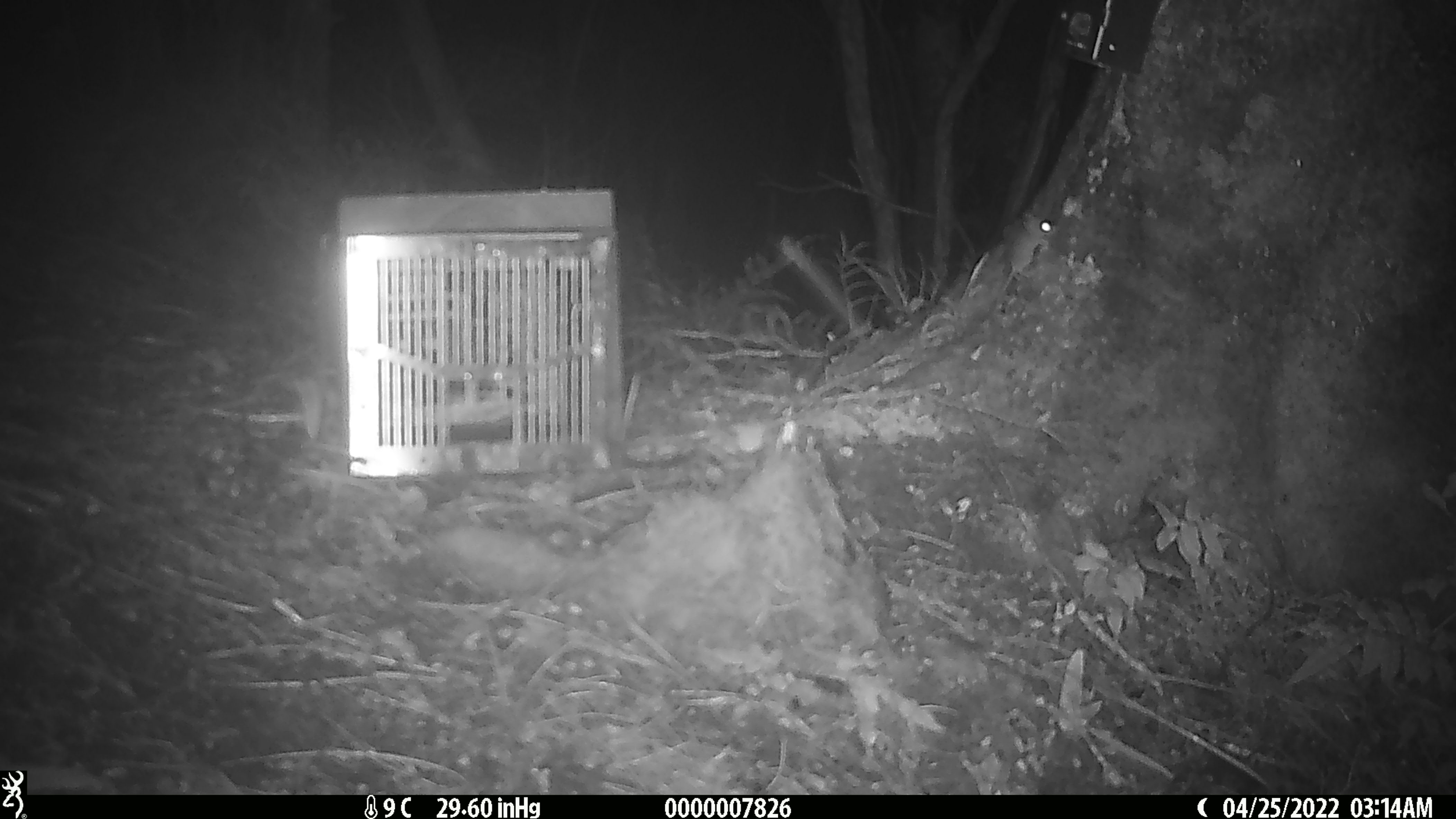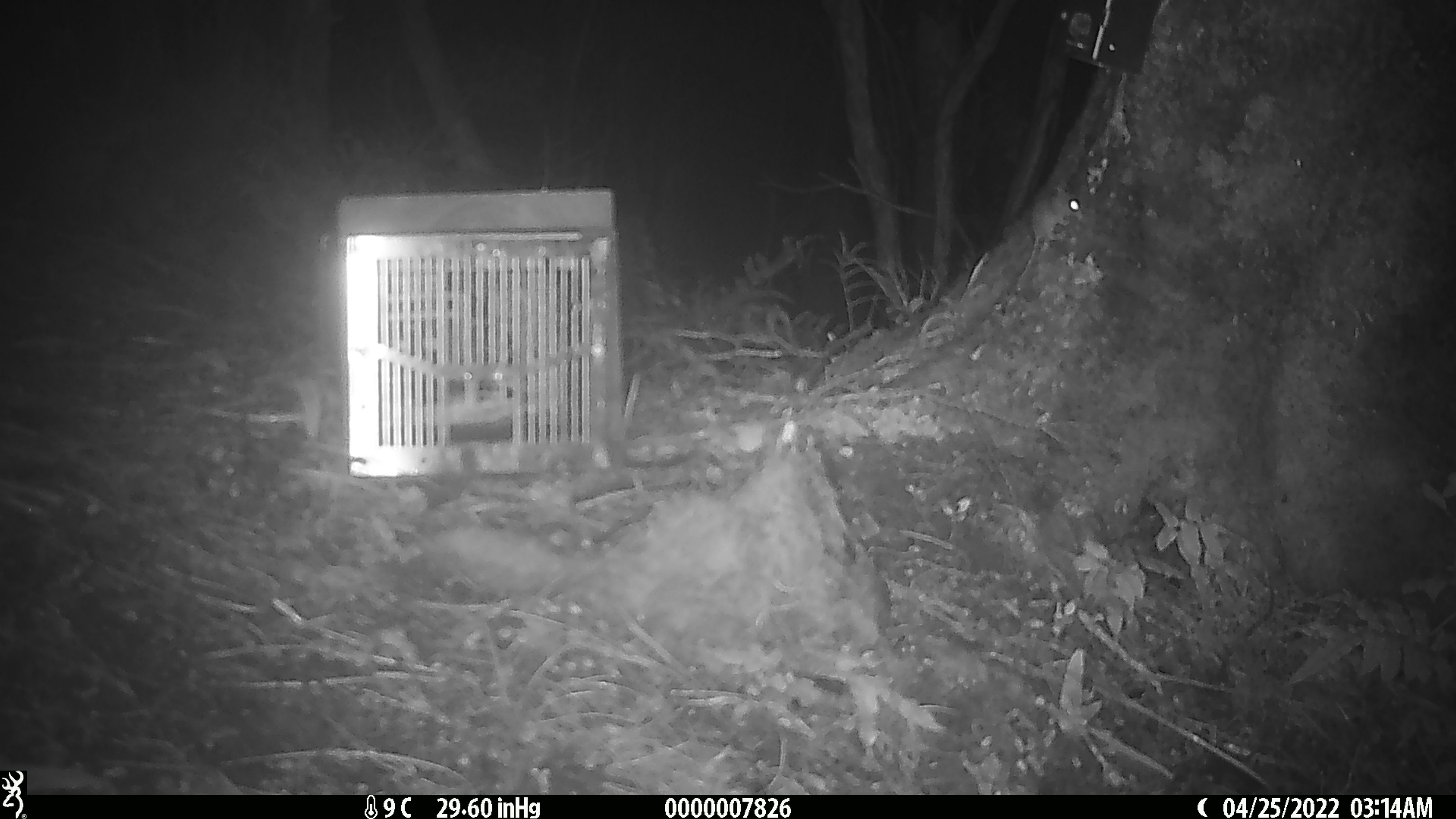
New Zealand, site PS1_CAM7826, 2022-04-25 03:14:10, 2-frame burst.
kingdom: Animalia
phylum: Chordata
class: Mammalia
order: Rodentia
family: Muridae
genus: Mus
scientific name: Mus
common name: mouse